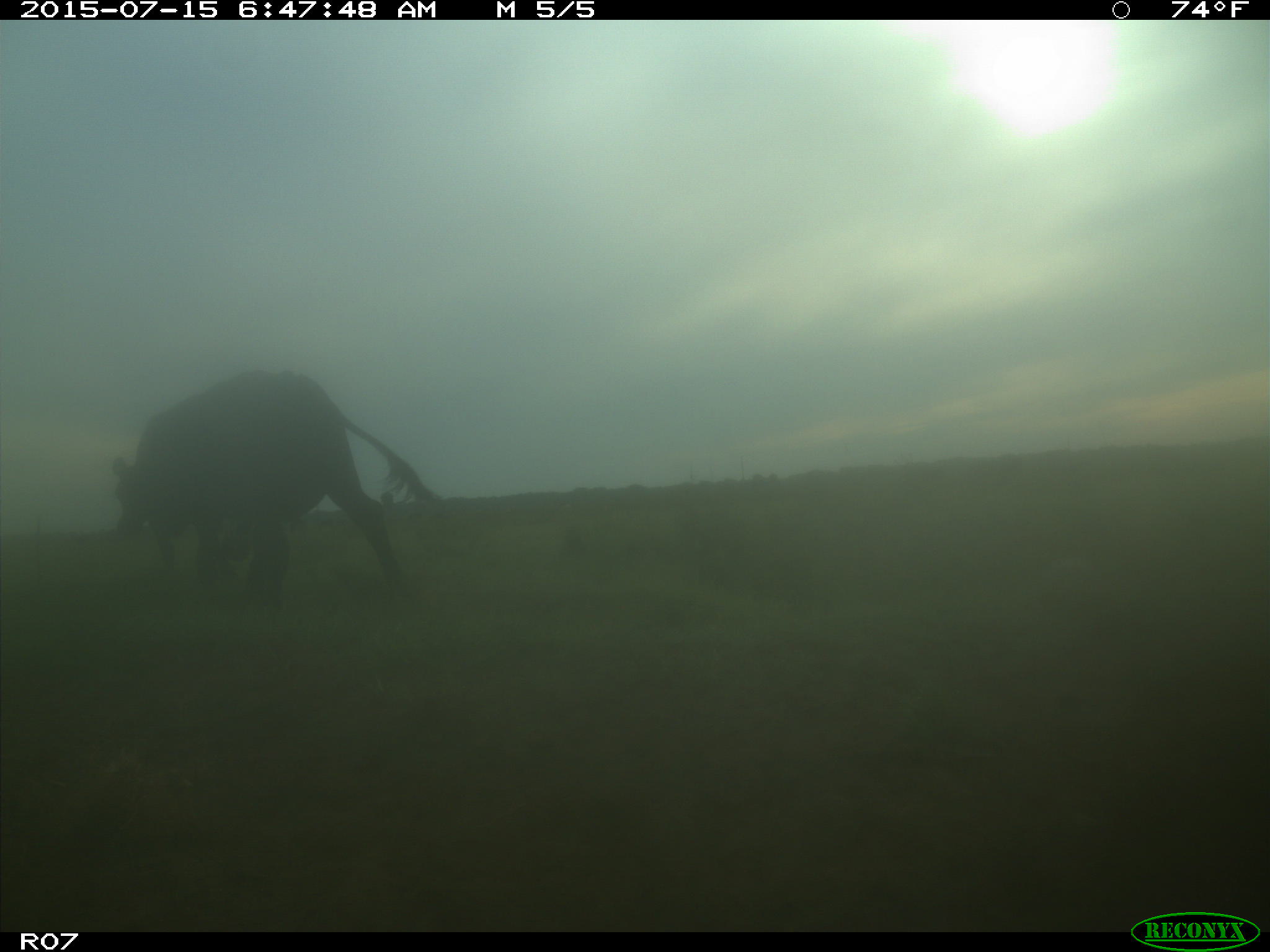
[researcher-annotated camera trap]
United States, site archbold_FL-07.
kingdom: Animalia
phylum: Chordata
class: Mammalia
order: Artiodactyla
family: Bovidae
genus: Bos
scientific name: Bos taurus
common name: domestic cow